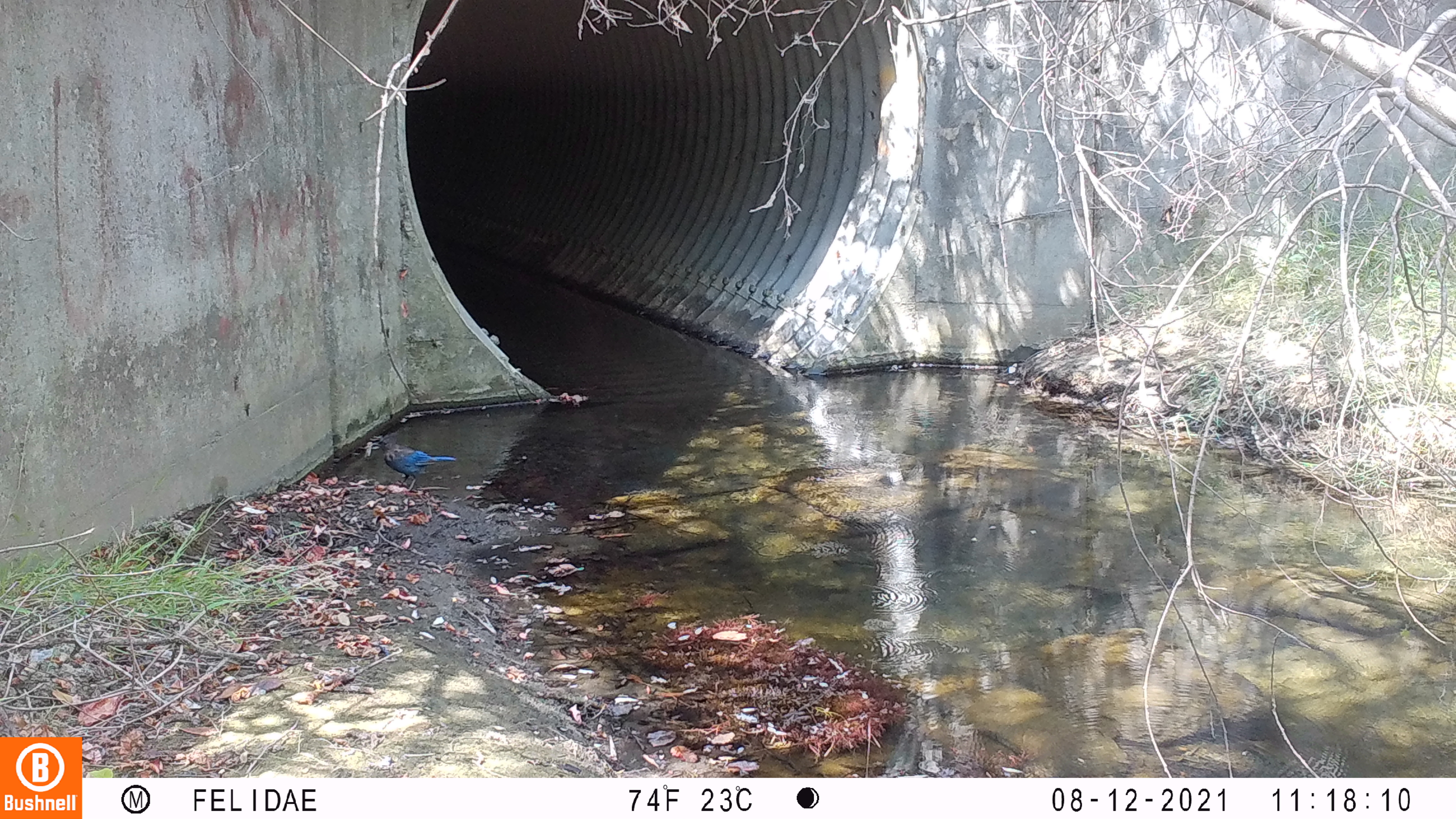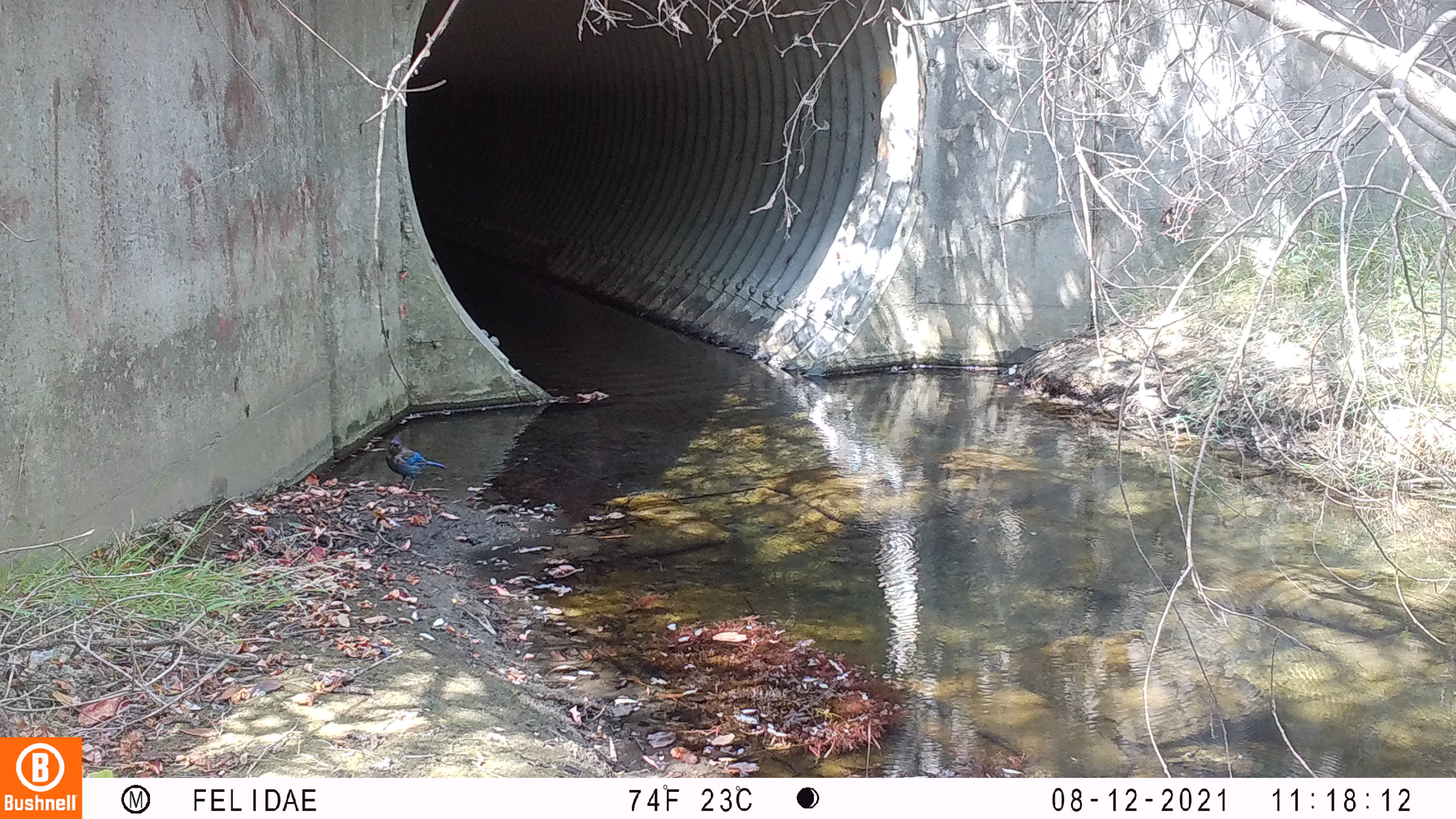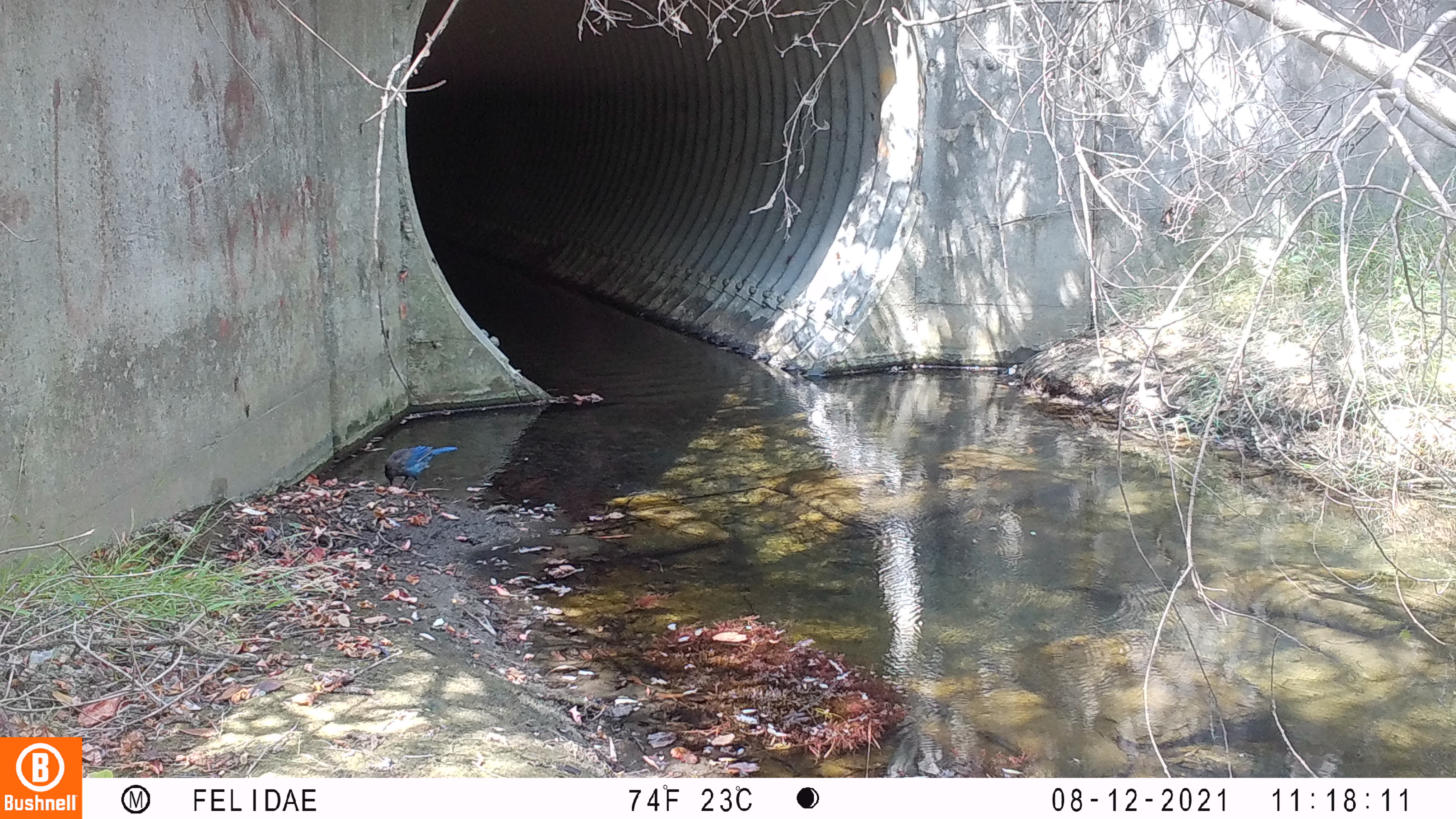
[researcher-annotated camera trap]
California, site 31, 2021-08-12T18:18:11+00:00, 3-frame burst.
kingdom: Animalia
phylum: Chordata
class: Aves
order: Passeriformes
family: Corvidae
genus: Cyanocitta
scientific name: Cyanocitta stelleri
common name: steller's jay